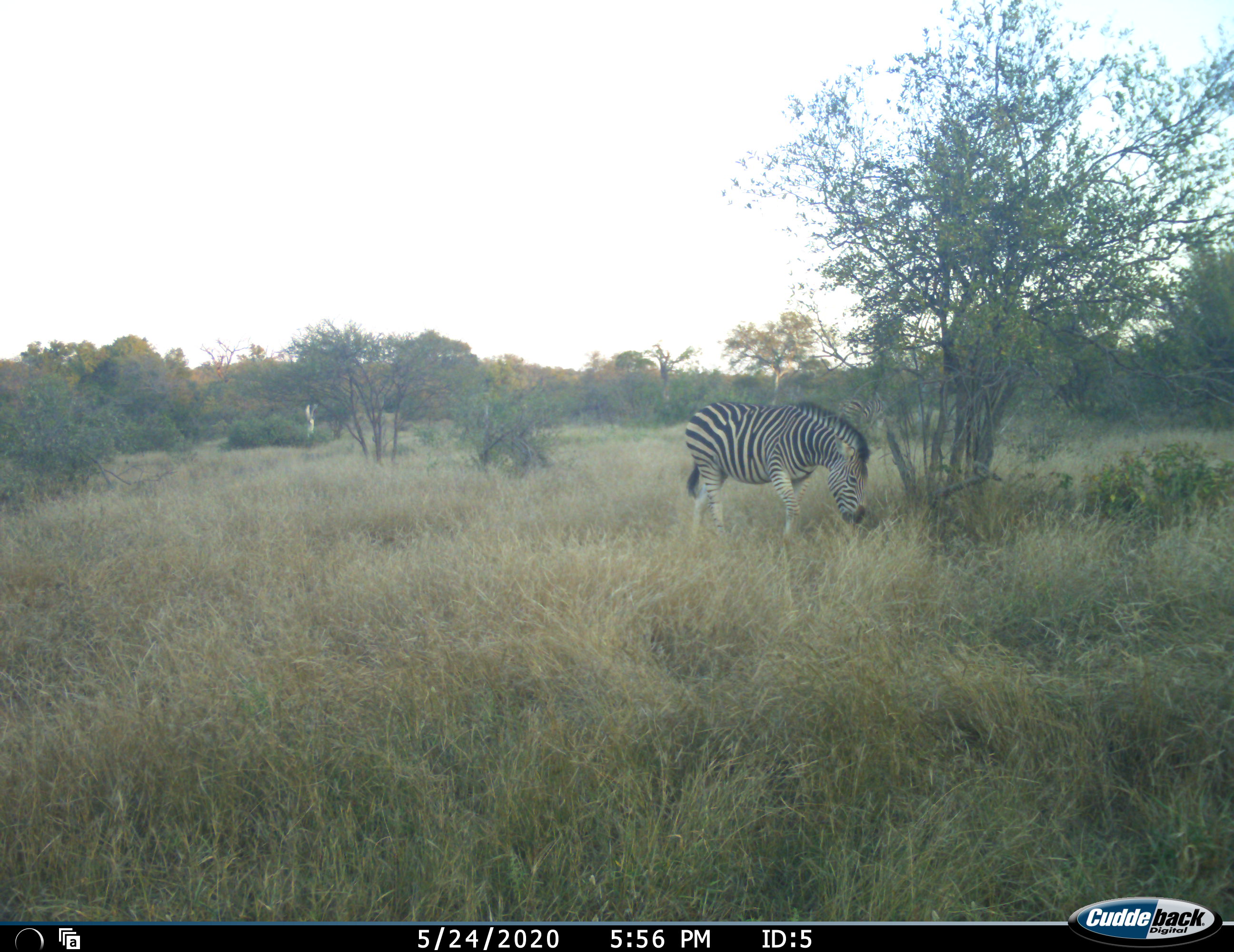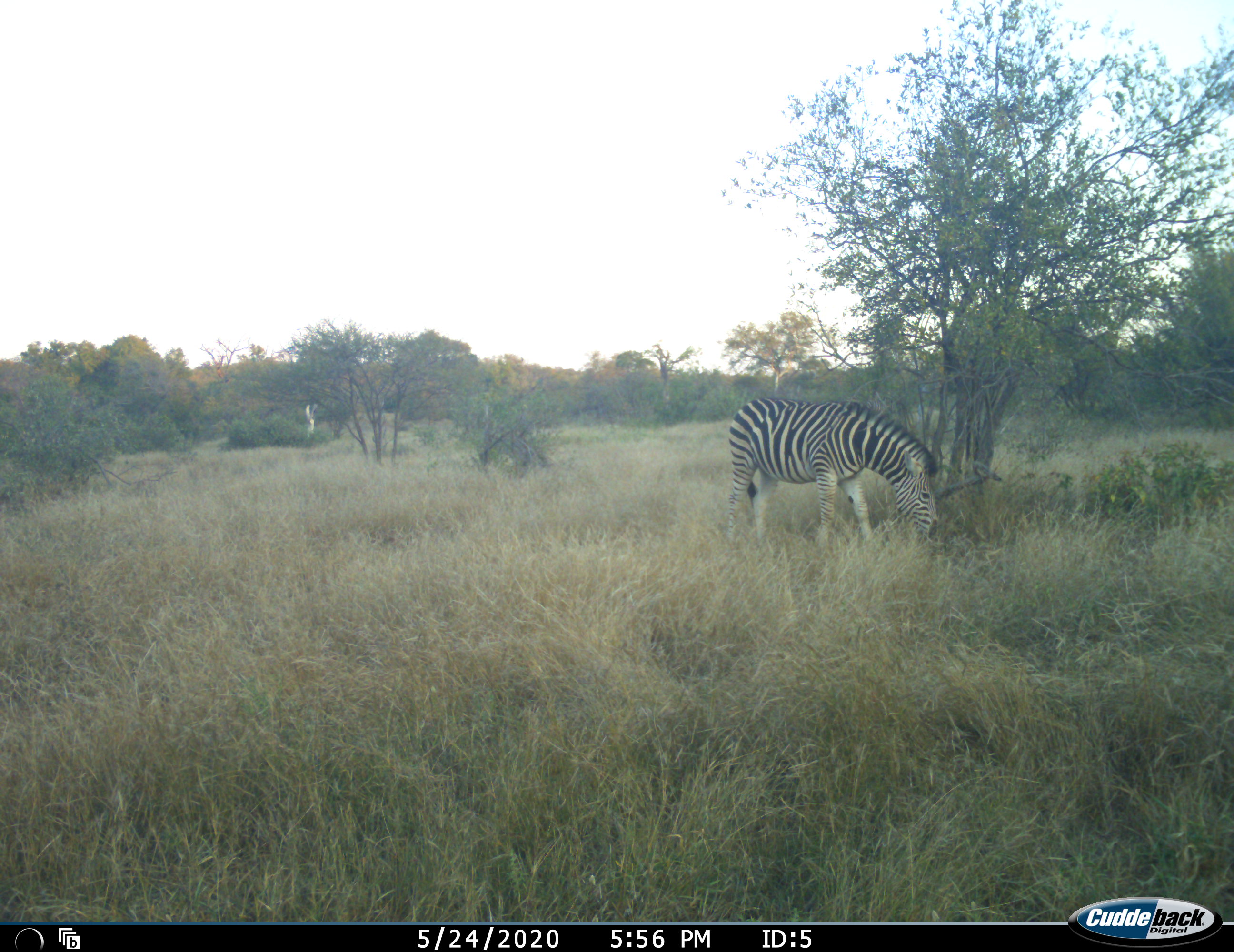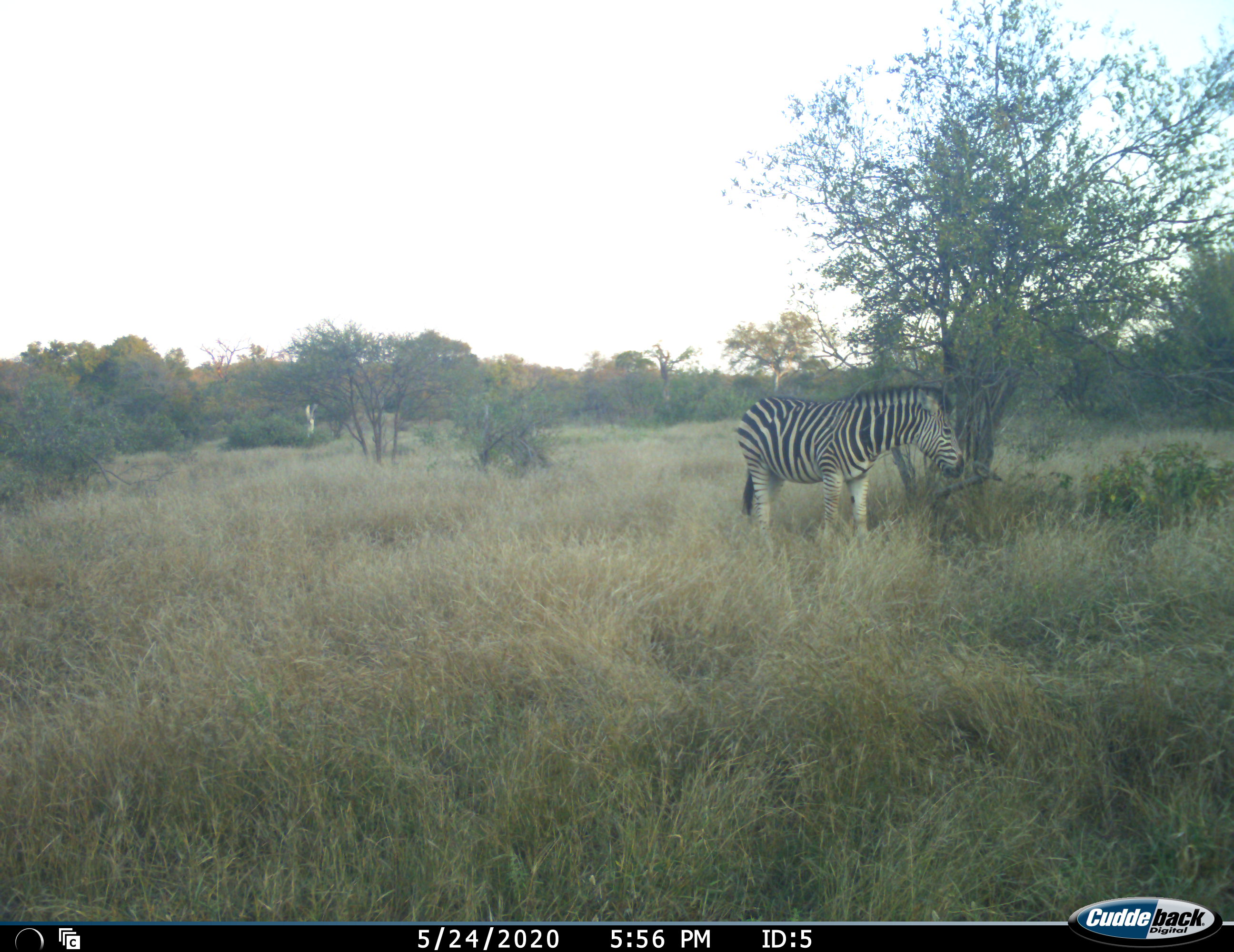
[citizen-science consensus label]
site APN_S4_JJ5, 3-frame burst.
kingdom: Animalia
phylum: Chordata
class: Mammalia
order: Perissodactyla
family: Equidae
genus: Equus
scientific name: Equus quagga burchellii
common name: burchell's zebra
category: zebraburchells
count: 1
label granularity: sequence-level